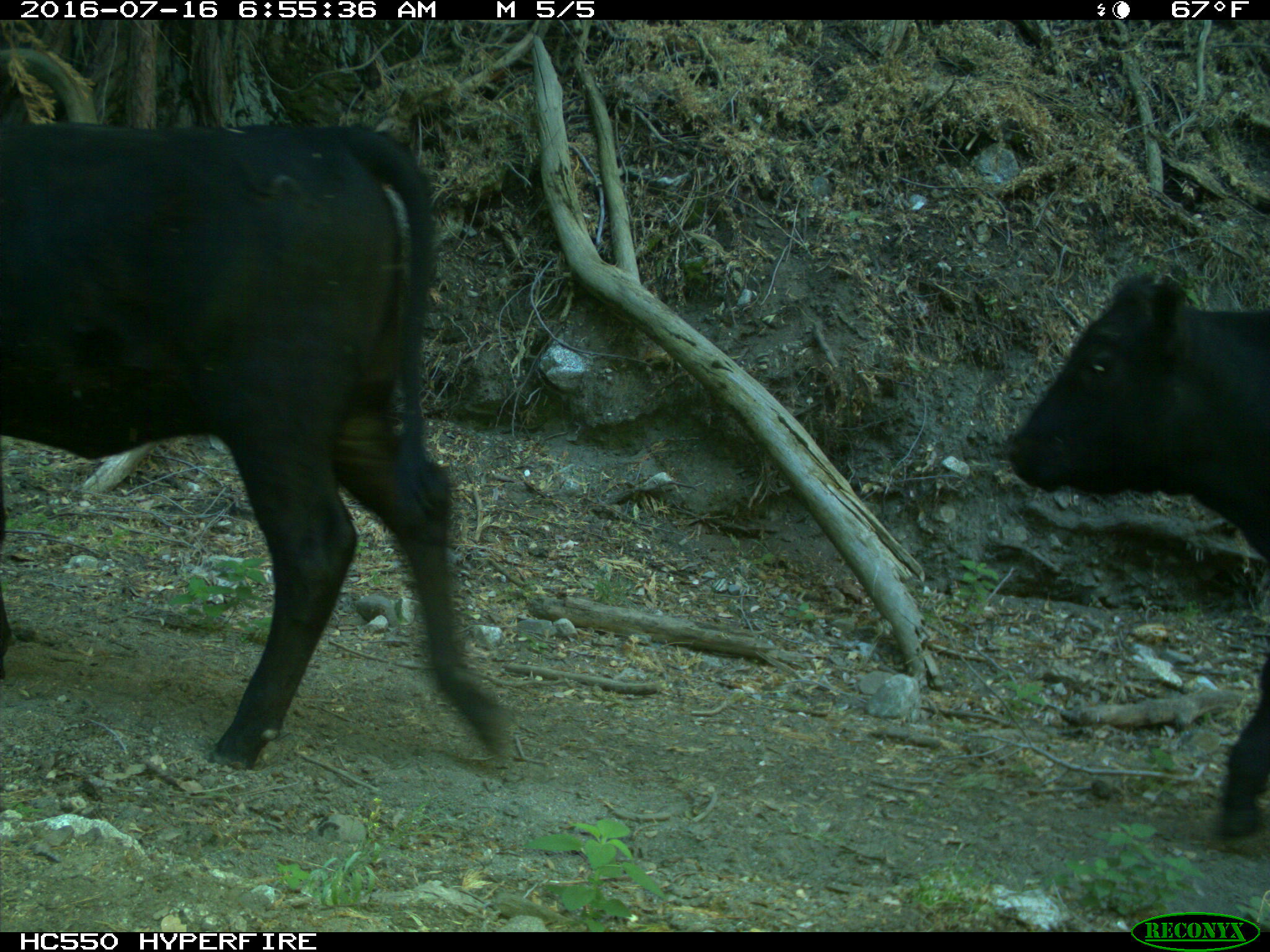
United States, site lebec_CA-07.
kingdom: Animalia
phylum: Chordata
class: Mammalia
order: Artiodactyla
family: Bovidae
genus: Bos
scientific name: Bos taurus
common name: domestic cow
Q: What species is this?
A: Bos taurus (domestic cow).